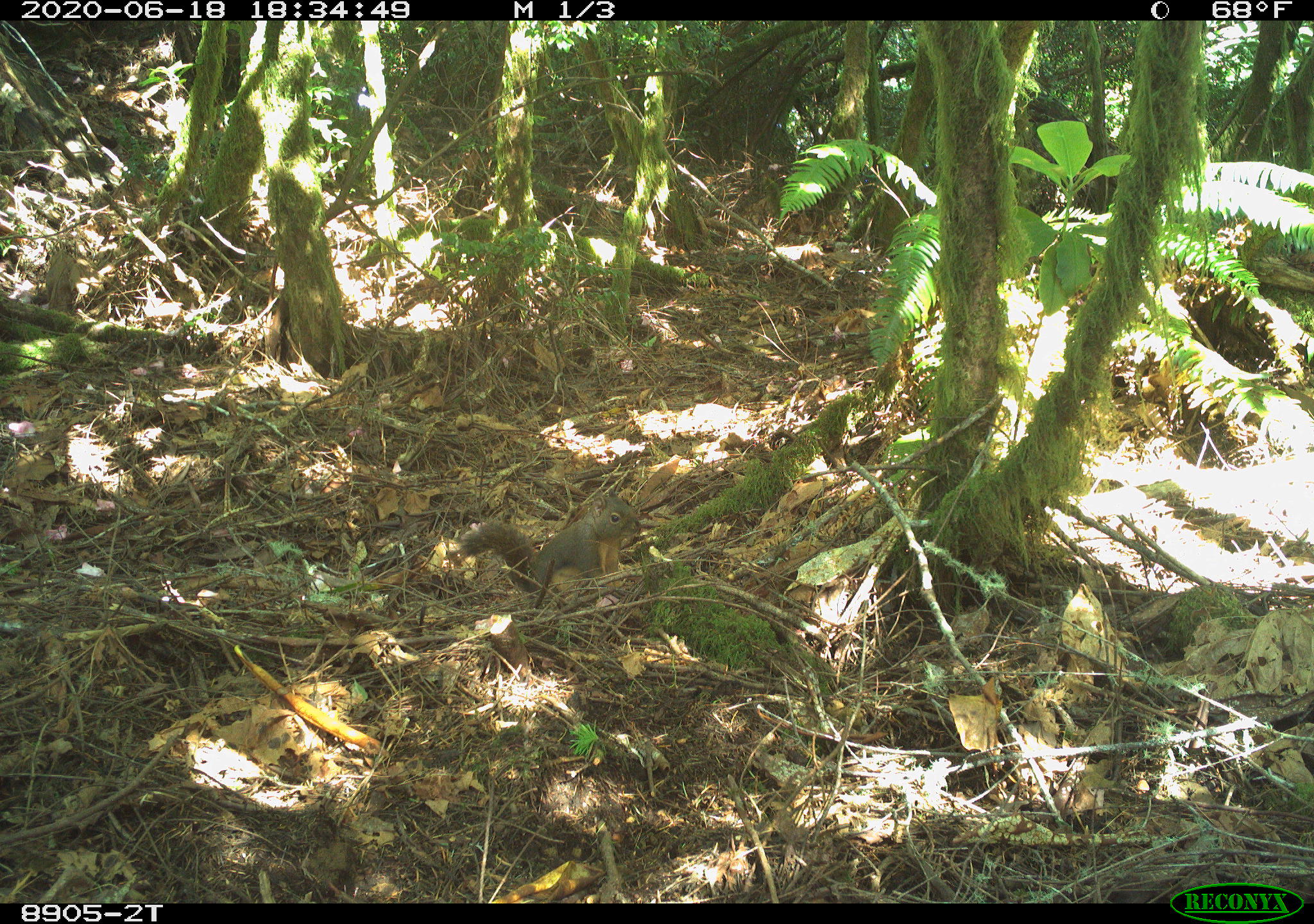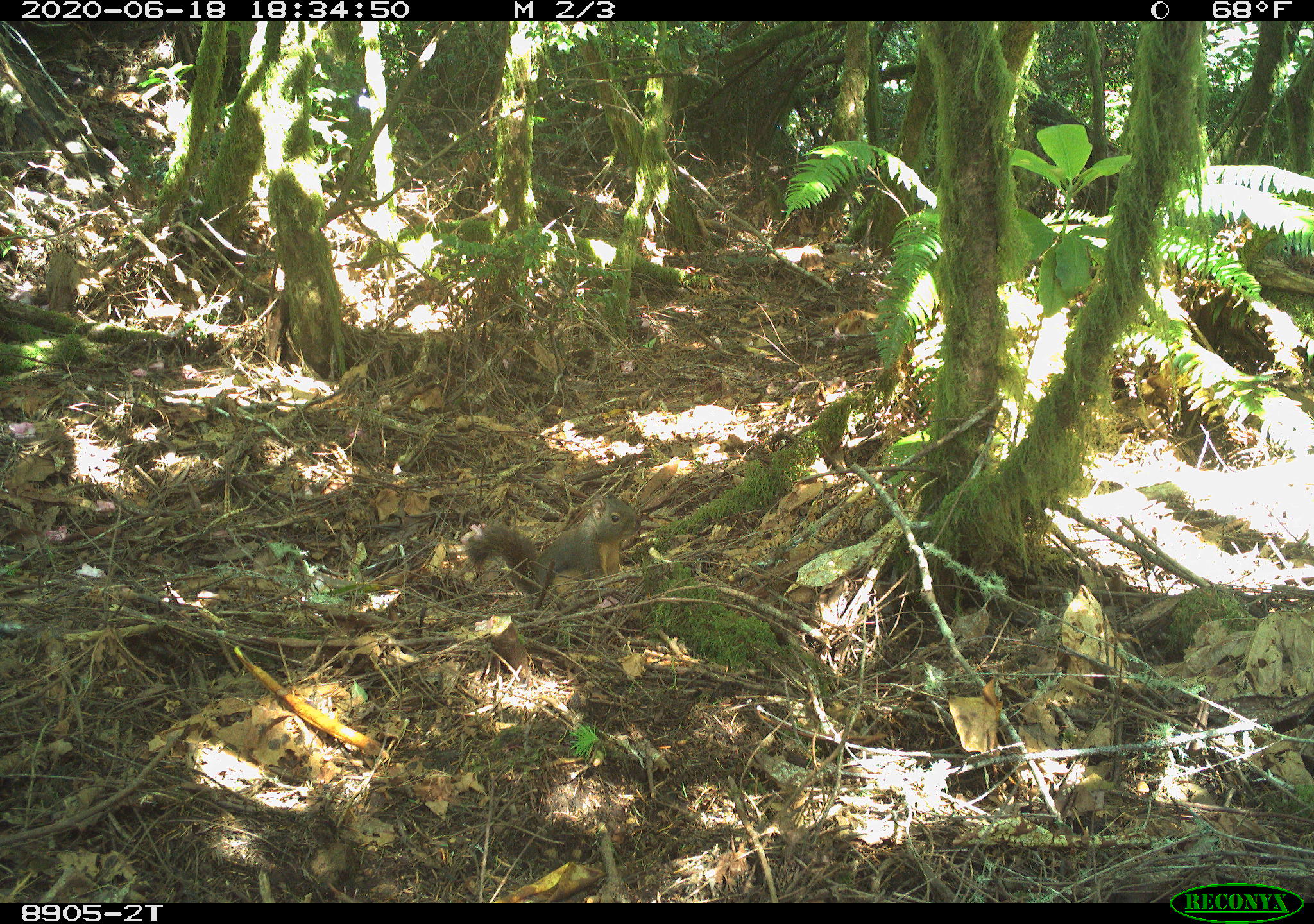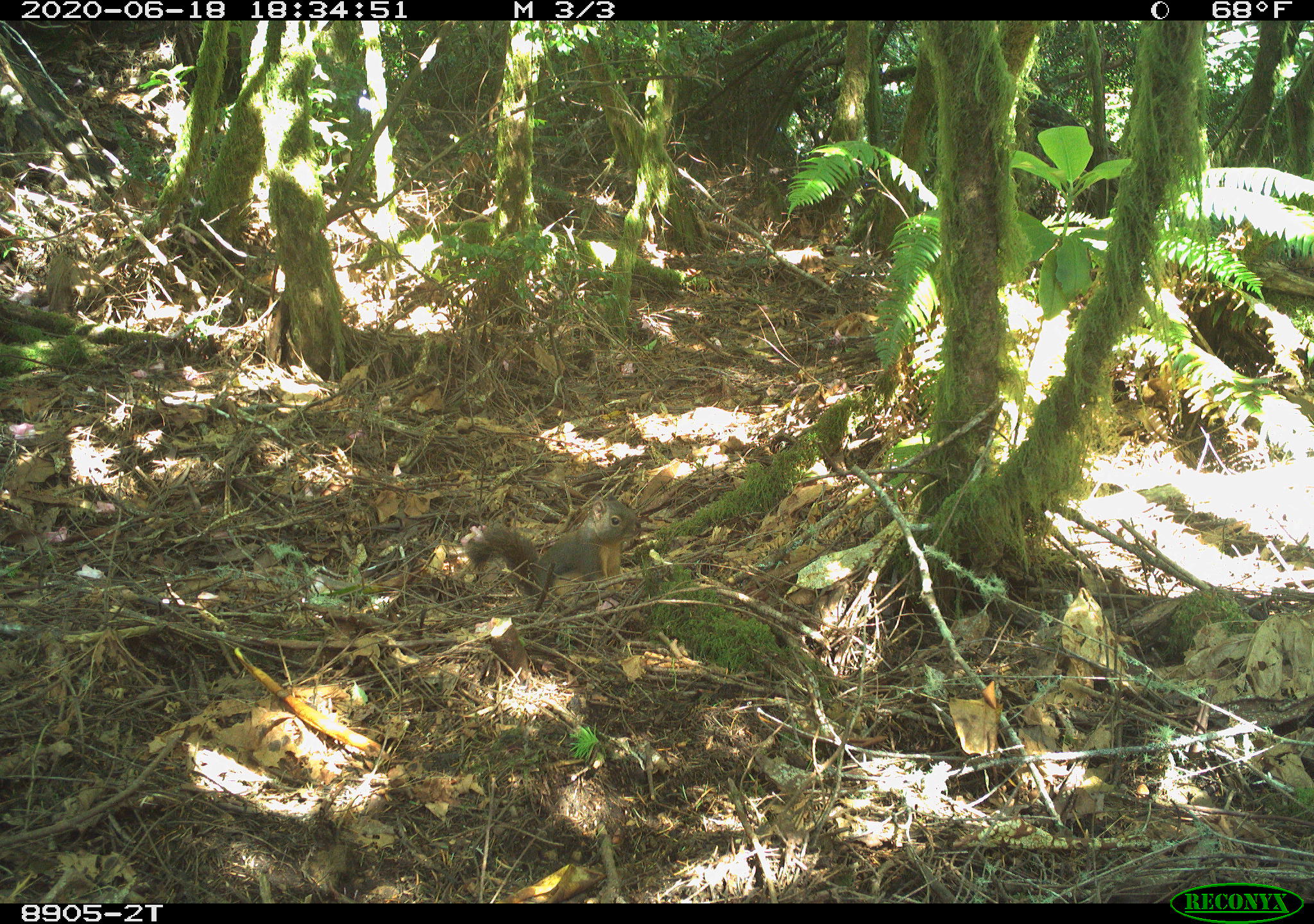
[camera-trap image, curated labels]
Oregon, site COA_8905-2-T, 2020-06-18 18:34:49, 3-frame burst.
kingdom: Animalia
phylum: Chordata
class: Mammalia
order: Rodentia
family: Sciuridae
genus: Tamiasciurus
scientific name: Tamiasciurus douglasii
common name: douglas squirrel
Douglas squirrel (Tamiasciurus douglasii).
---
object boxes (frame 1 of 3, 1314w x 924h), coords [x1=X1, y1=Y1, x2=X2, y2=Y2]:
douglas squirrel: [x1=451, y1=497, x2=645, y2=604]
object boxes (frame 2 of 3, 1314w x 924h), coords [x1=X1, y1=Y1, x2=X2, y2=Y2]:
douglas squirrel: [x1=459, y1=493, x2=641, y2=608]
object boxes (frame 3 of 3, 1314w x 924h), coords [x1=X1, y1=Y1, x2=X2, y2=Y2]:
douglas squirrel: [x1=460, y1=491, x2=645, y2=608]